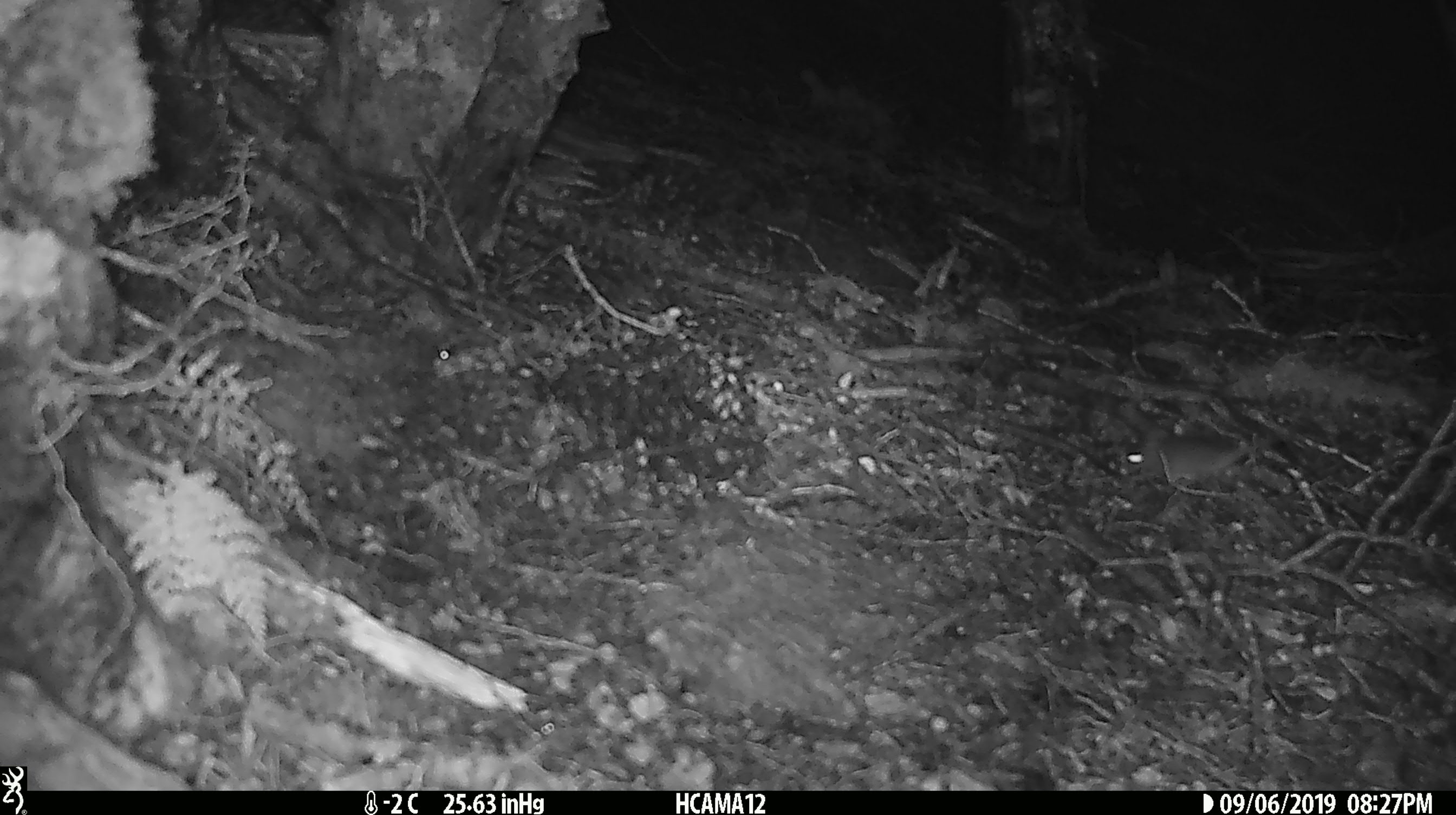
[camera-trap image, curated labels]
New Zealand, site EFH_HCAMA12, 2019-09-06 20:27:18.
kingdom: Animalia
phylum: Chordata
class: Mammalia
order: Rodentia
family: Muridae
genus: Mus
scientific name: Mus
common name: mouse